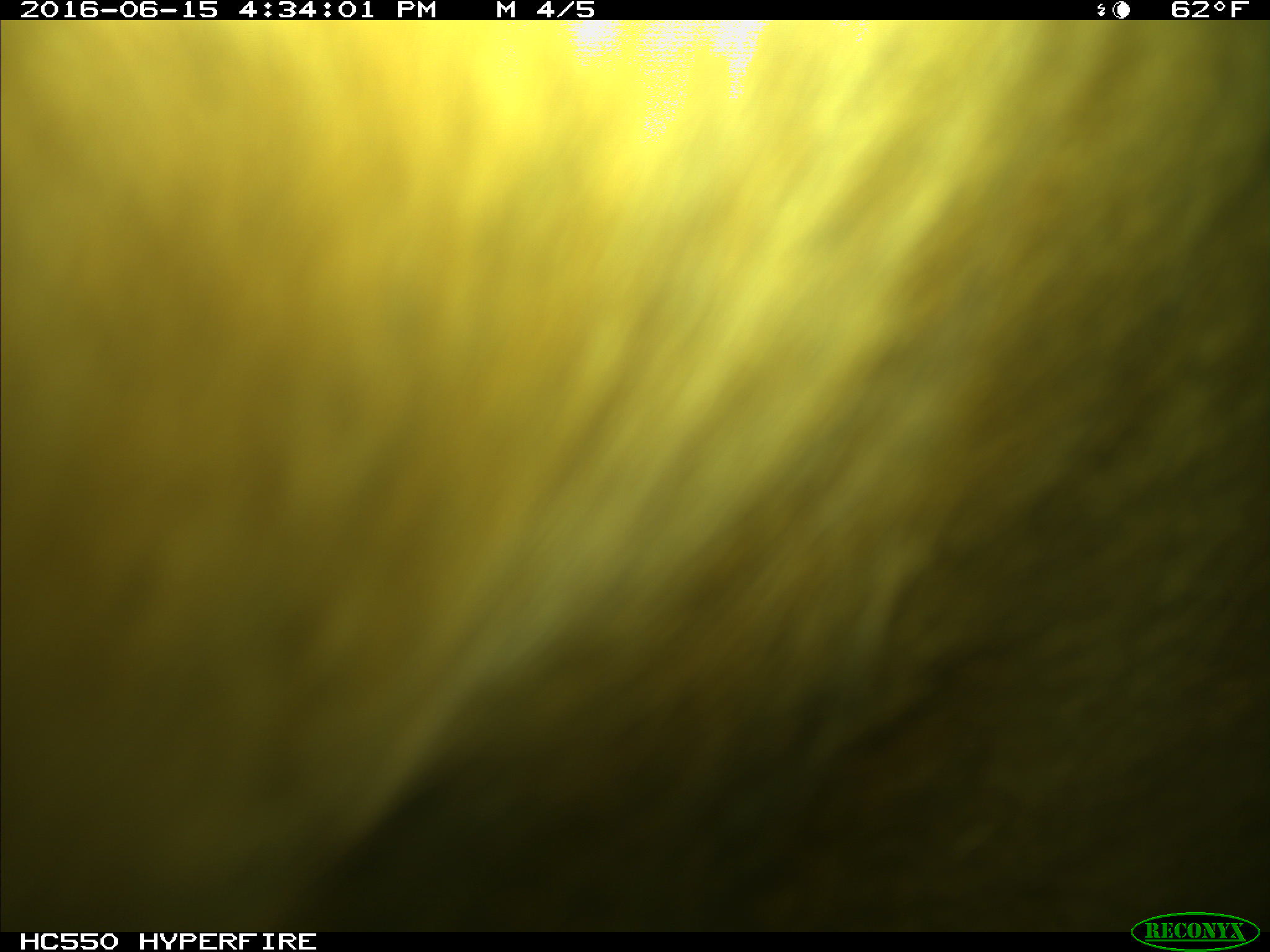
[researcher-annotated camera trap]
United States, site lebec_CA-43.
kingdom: Animalia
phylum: Chordata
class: Mammalia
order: Artiodactyla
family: Bovidae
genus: Bos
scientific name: Bos taurus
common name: domestic cow